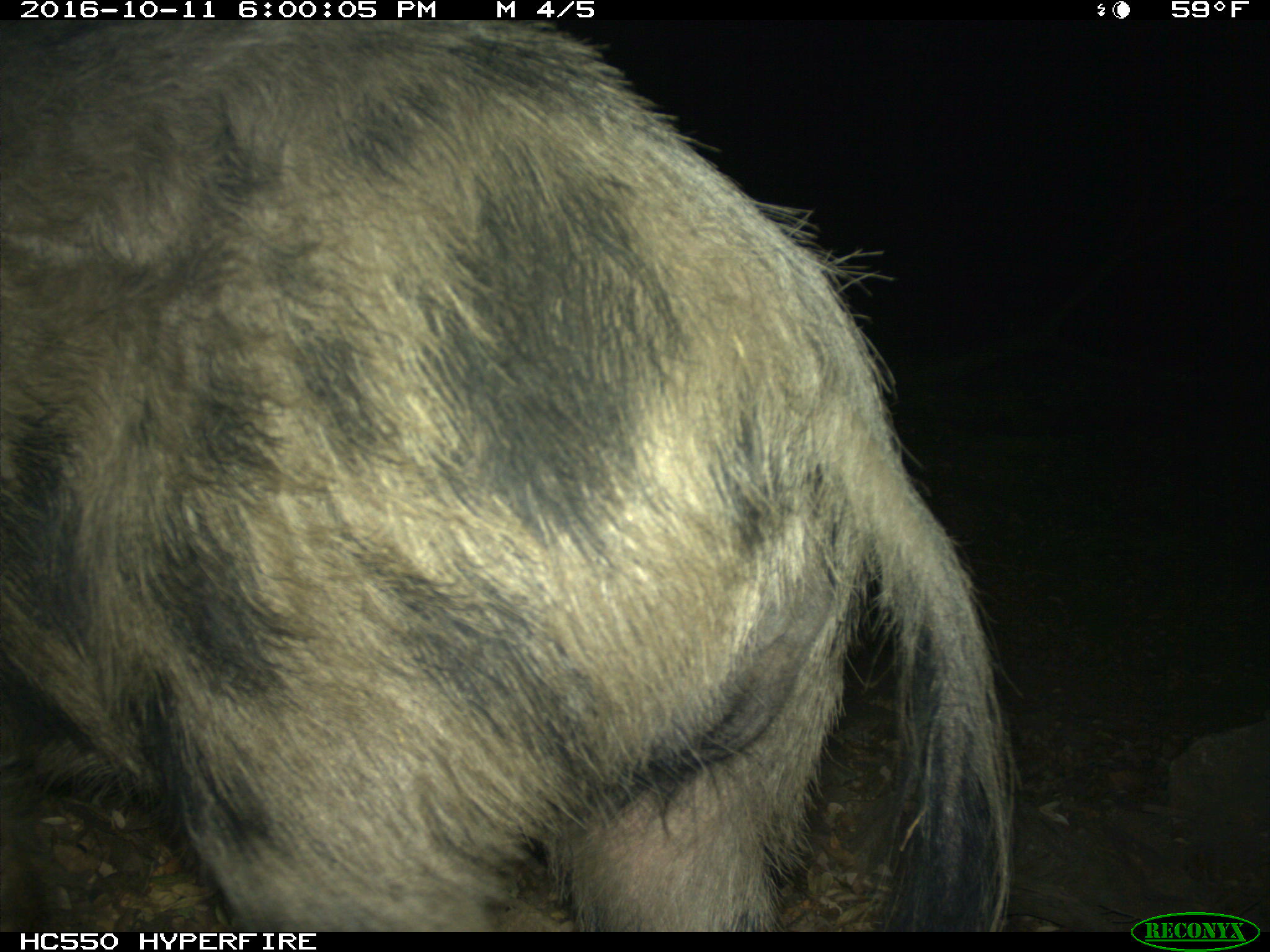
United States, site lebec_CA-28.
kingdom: Animalia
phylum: Chordata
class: Mammalia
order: Artiodactyla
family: Suidae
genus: Sus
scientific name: Sus scrofa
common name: wild boar